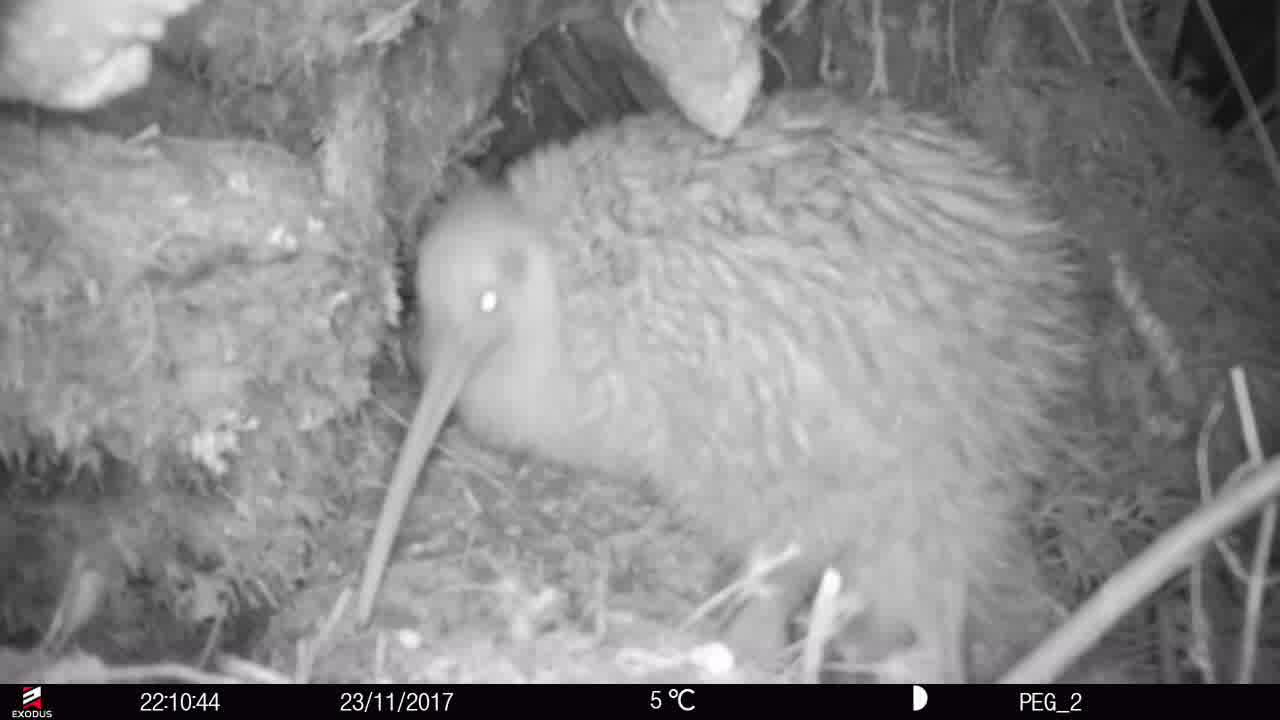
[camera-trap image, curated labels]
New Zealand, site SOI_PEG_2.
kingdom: Animalia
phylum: Chordata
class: Aves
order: Apterygiformes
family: Apterygidae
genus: Apteryx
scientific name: Apteryx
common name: kiwi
Kiwi (Apteryx).